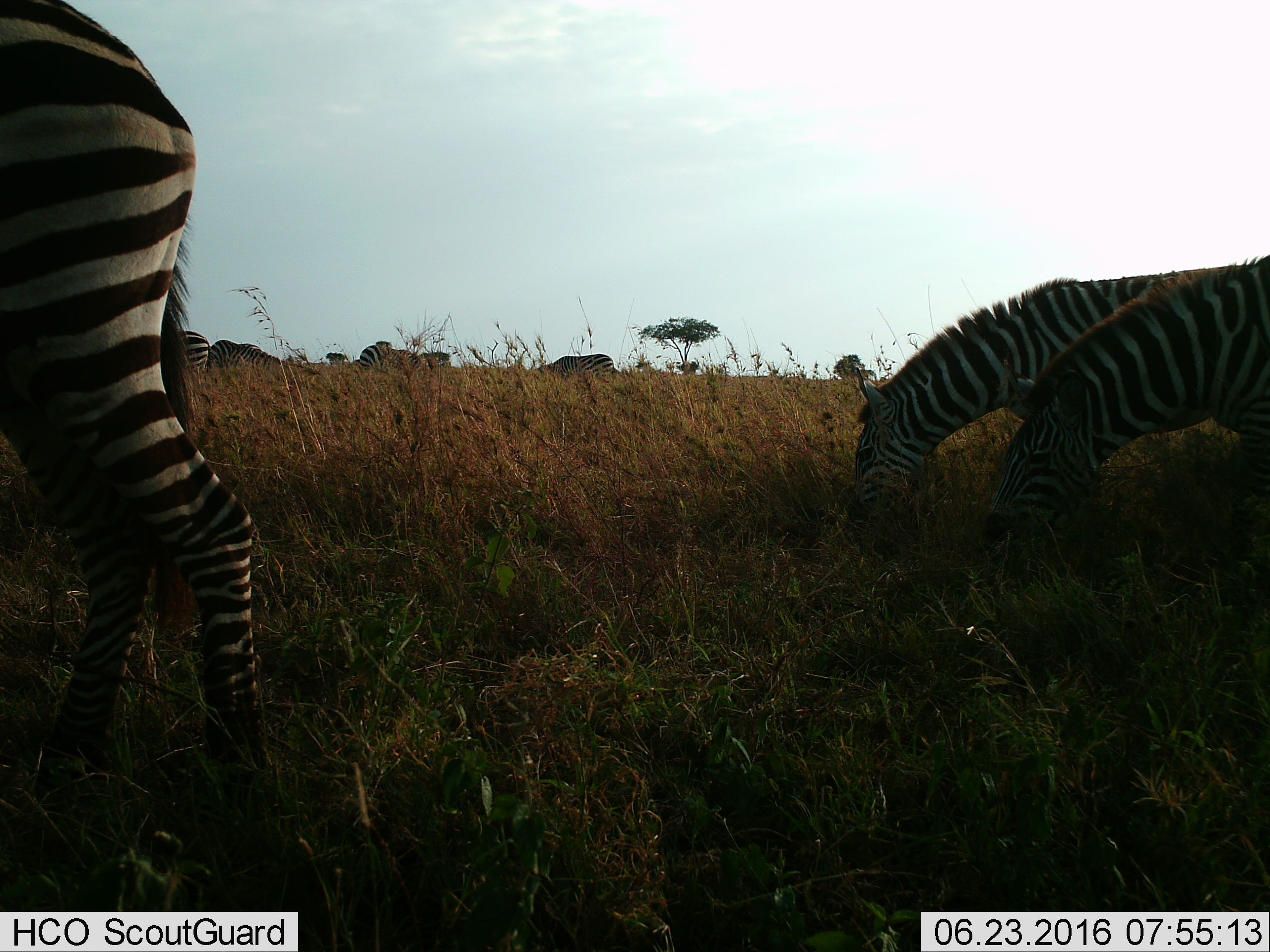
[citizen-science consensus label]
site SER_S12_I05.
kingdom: Animalia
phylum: Chordata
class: Mammalia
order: Perissodactyla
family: Equidae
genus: Equus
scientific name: Equus quagga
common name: plains zebra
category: zebraplains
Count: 8.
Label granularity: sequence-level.